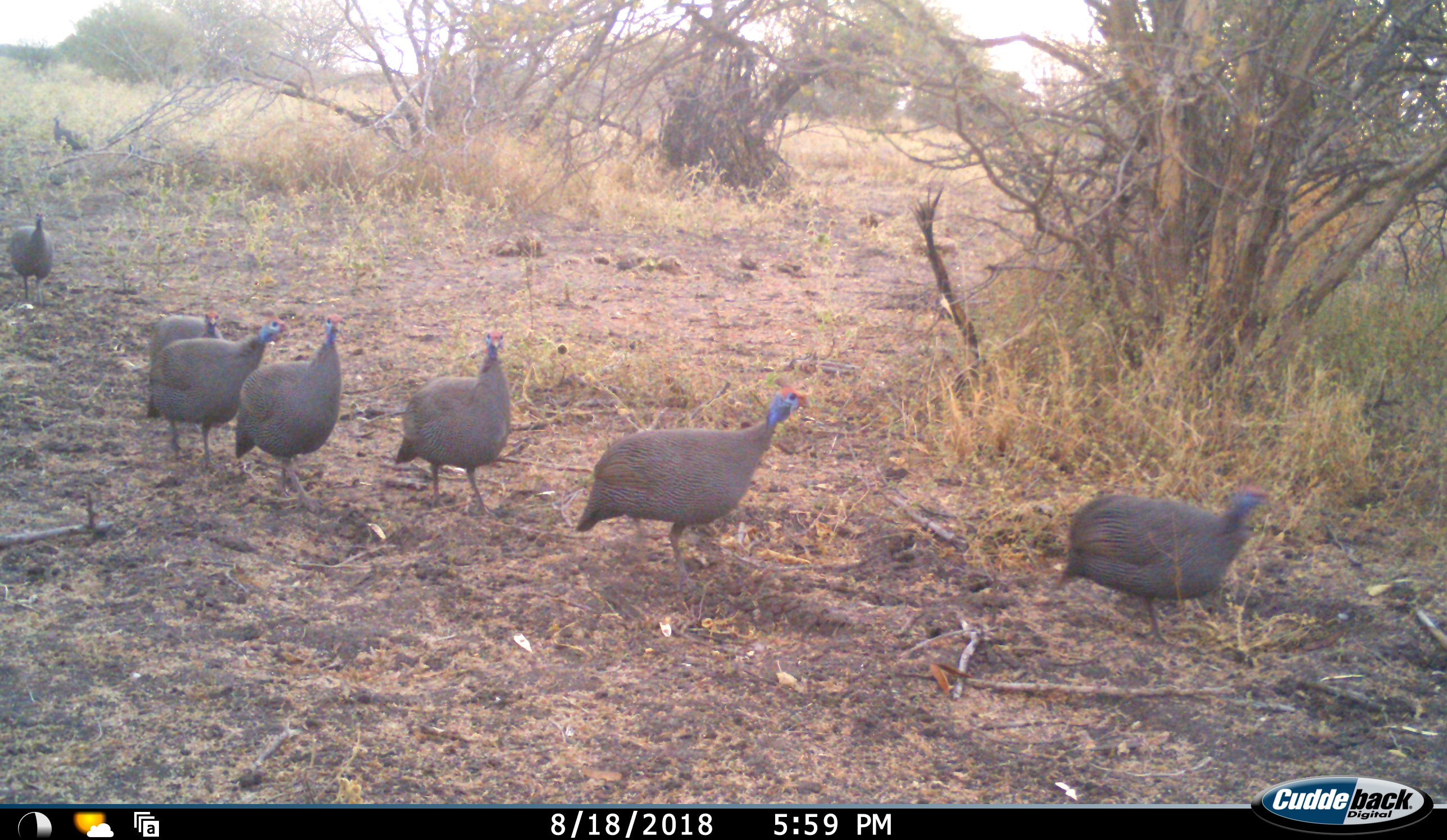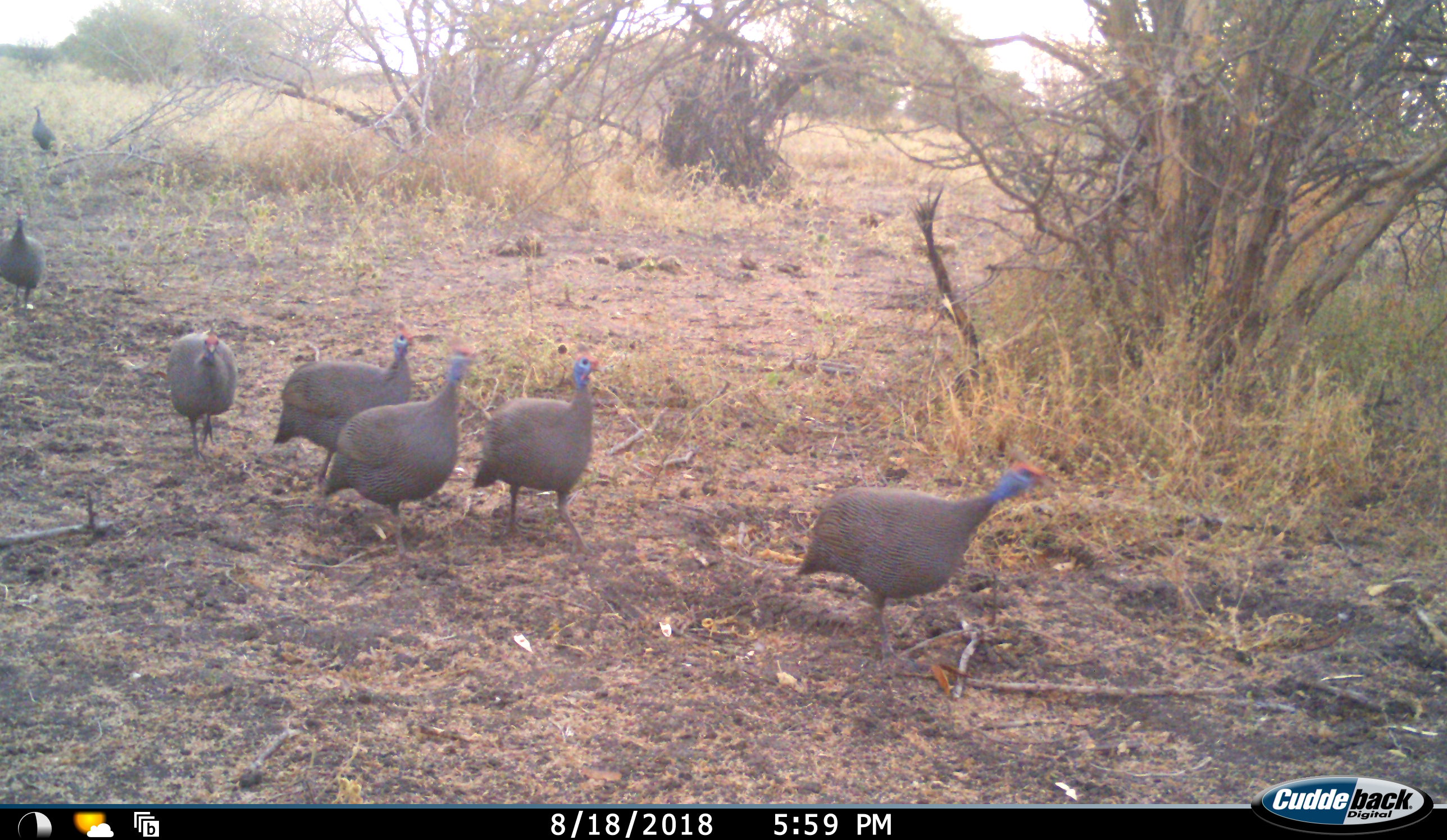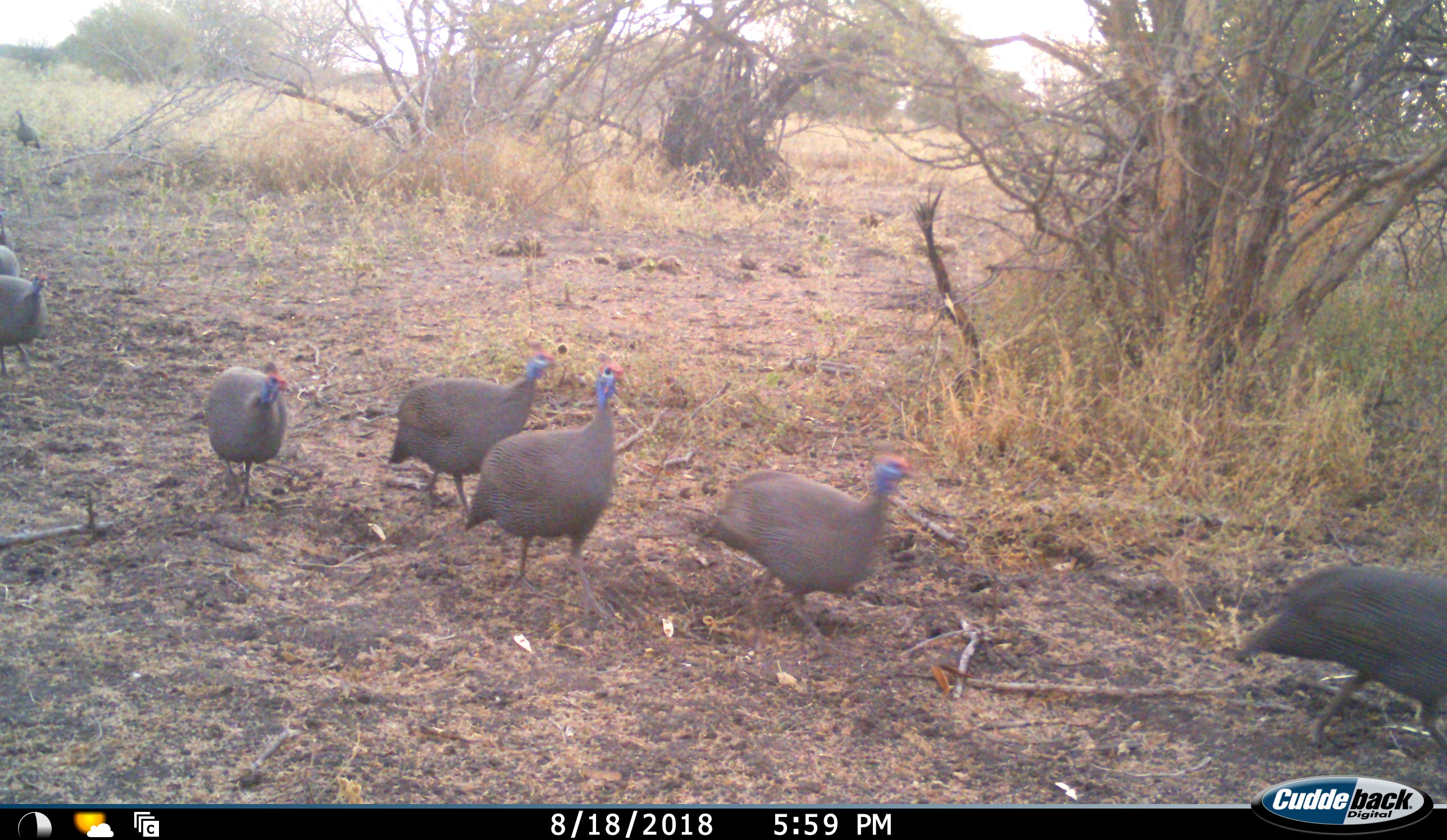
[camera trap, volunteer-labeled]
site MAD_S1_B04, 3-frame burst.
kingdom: Animalia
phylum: Chordata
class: Aves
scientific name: Aves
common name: bird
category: birdother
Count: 9.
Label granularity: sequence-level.